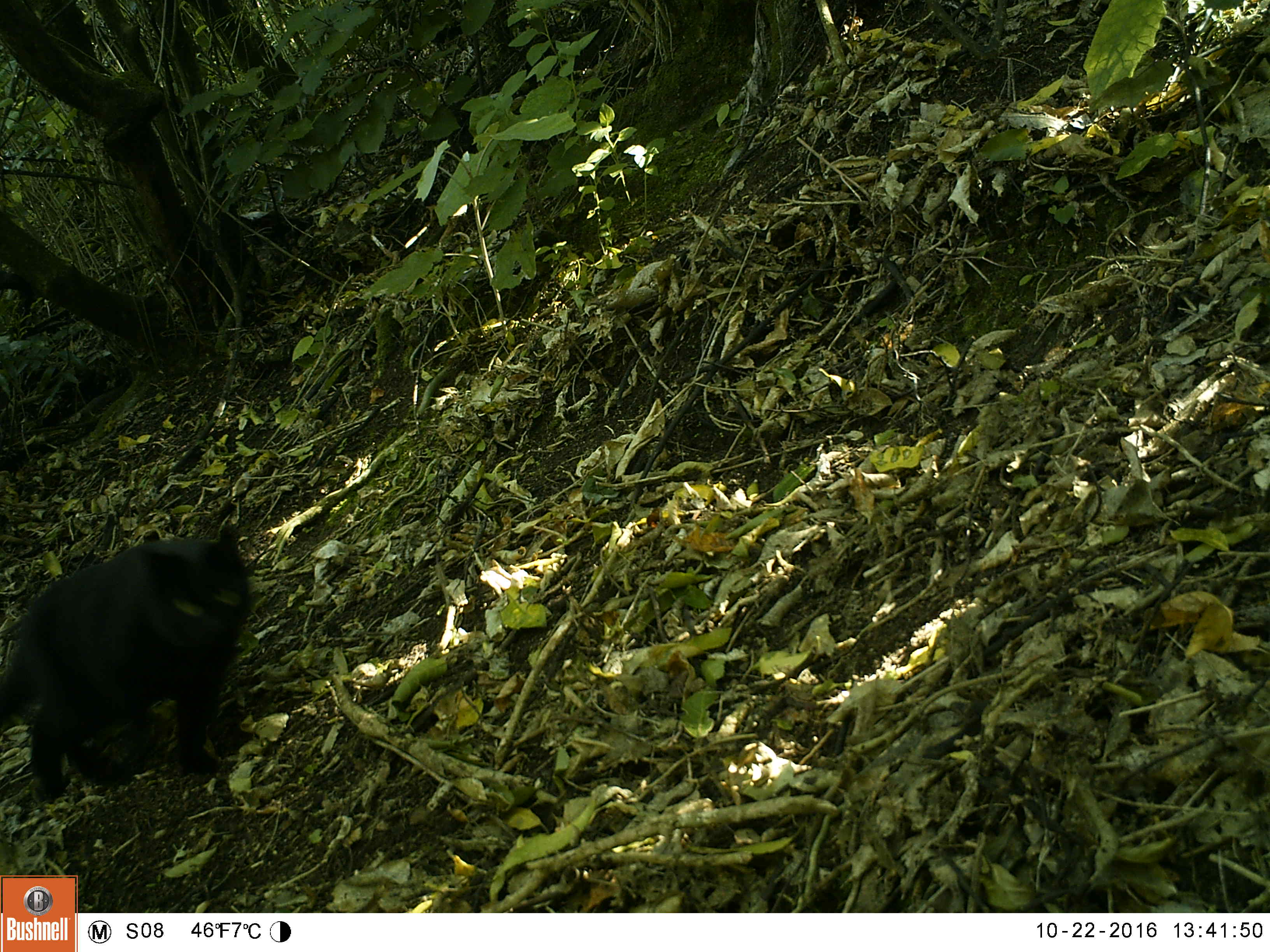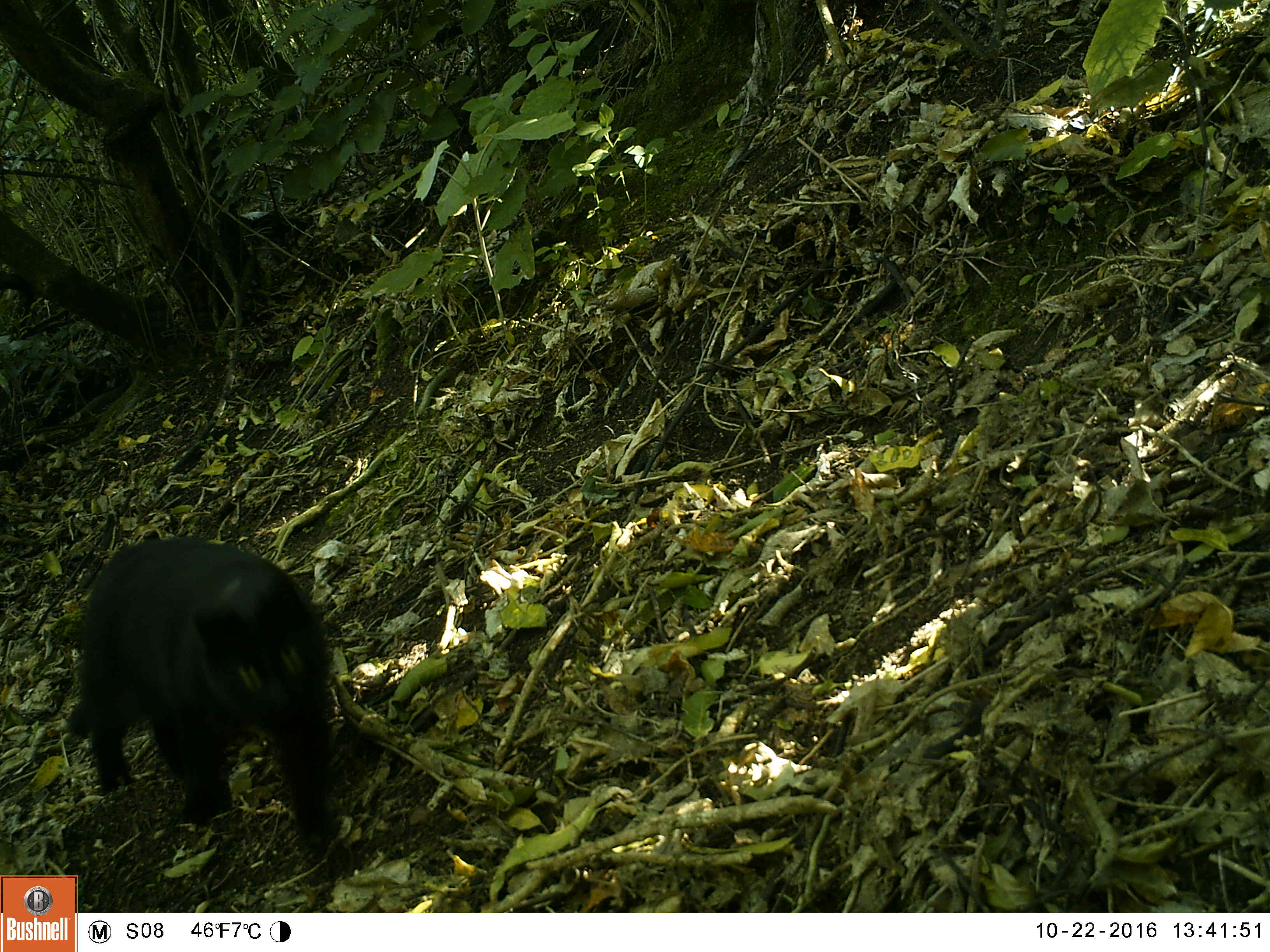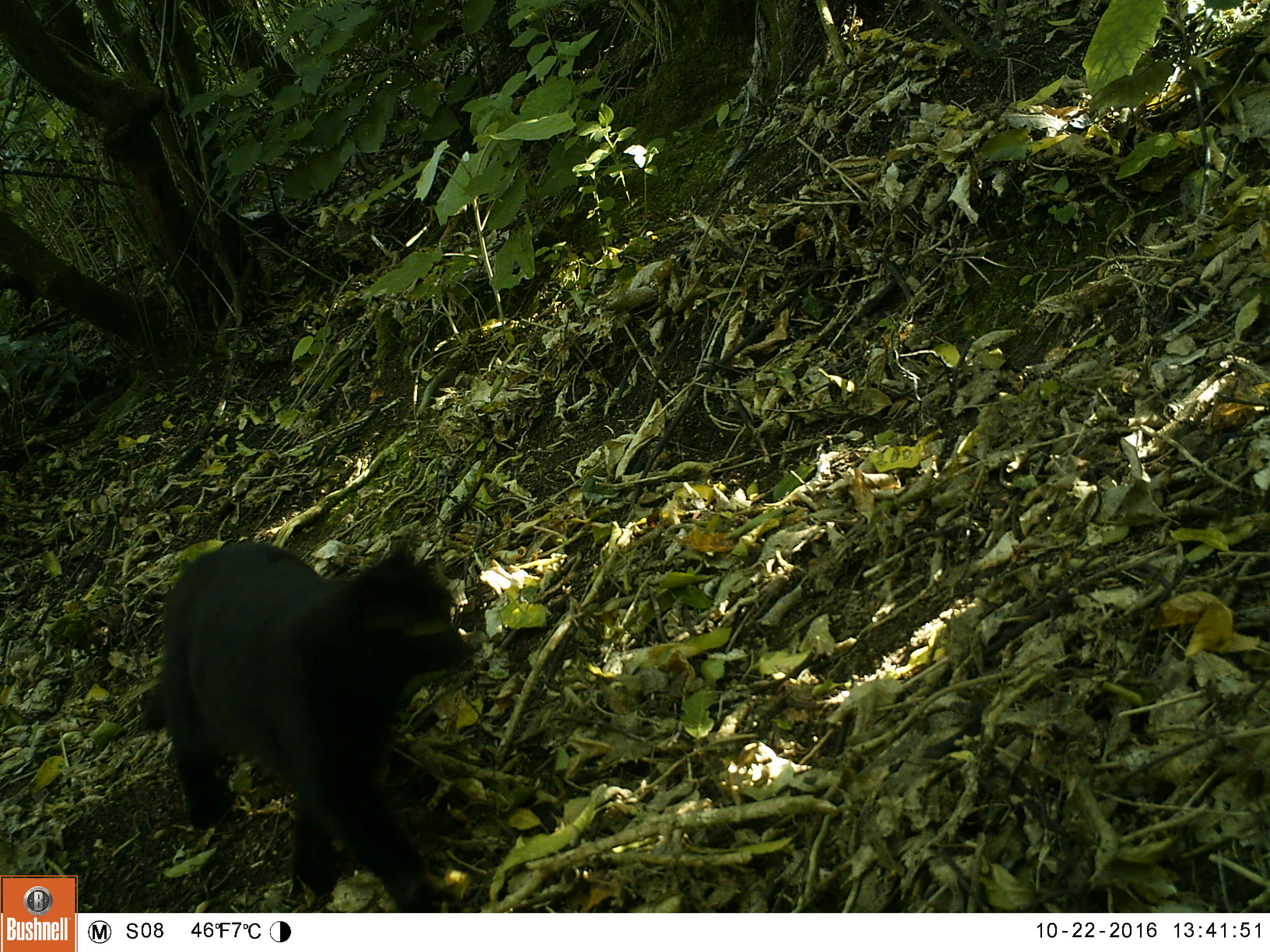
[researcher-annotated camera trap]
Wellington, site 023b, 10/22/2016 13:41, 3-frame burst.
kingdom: Animalia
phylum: Chordata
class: Mammalia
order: Carnivora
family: Felidae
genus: Felis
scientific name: Felis catus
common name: cat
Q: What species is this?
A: Cat (Felis catus).